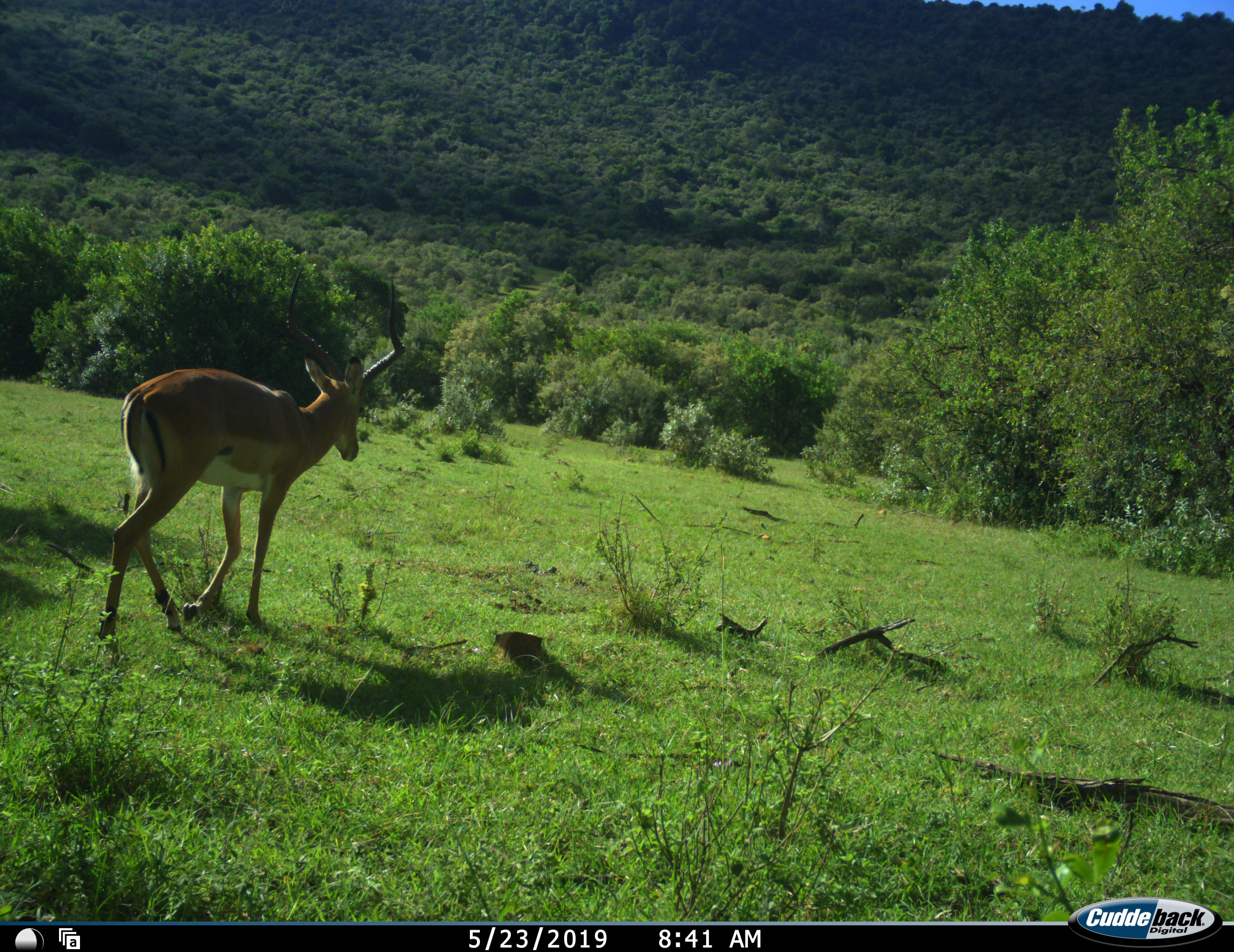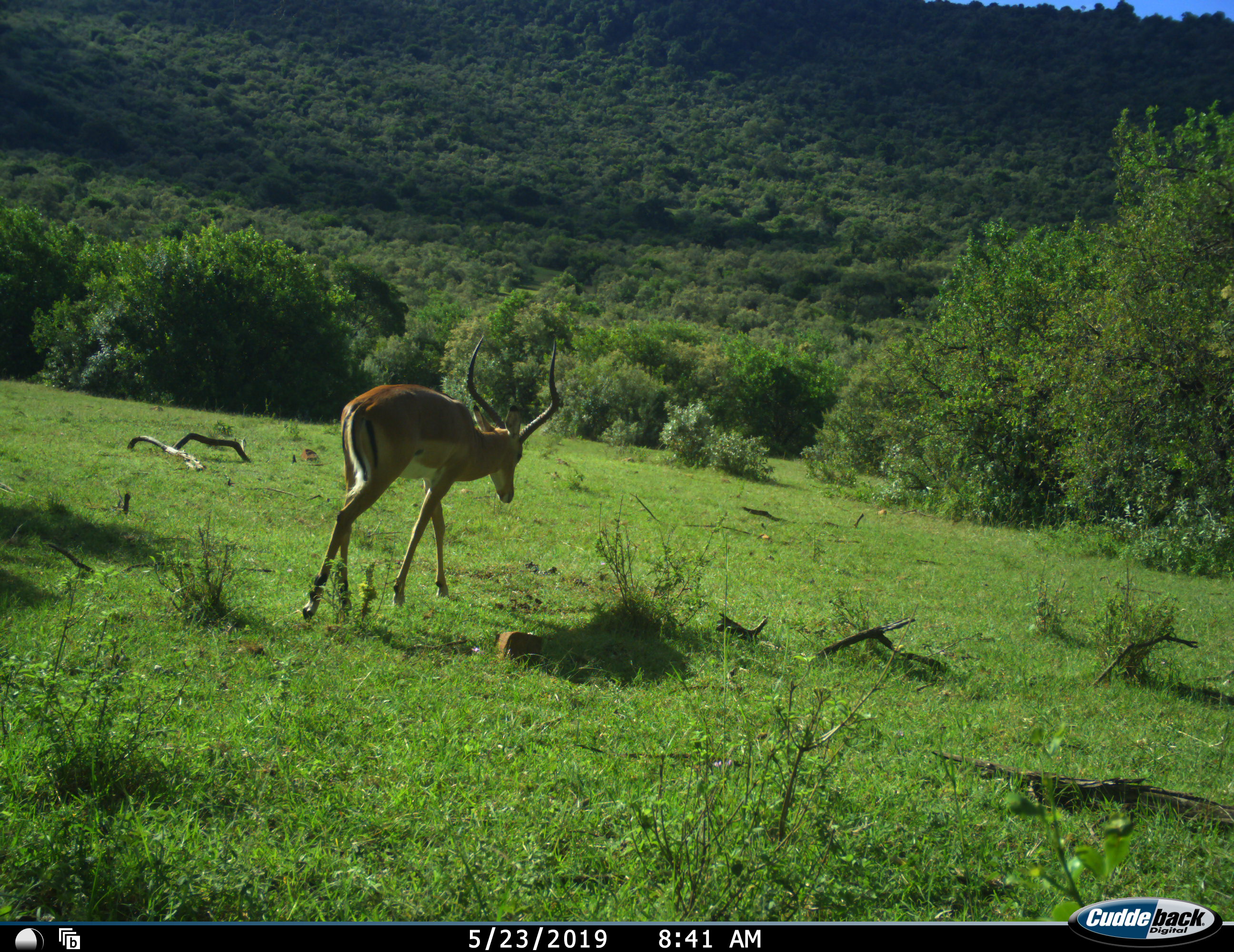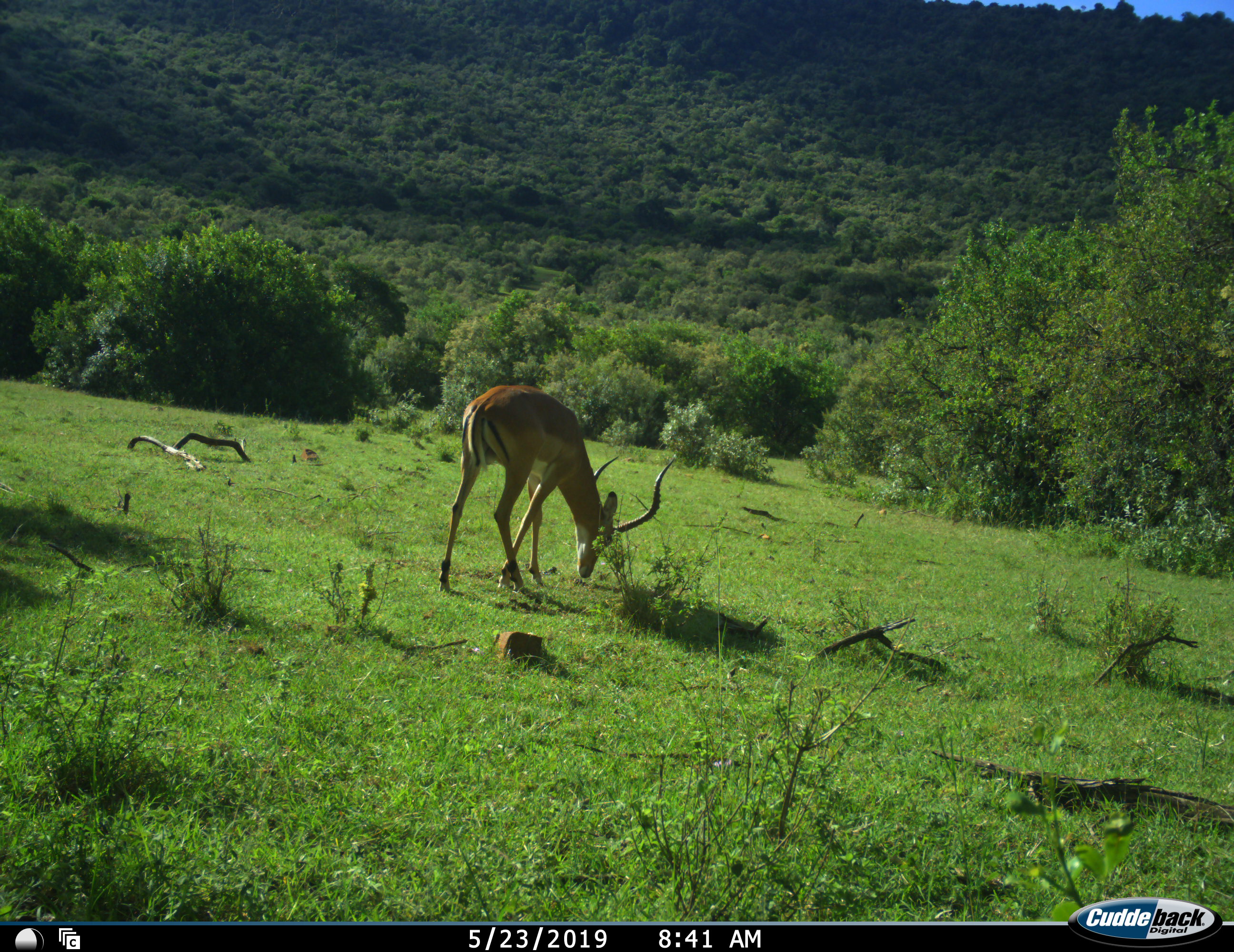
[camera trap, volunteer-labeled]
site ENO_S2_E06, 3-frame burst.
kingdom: Animalia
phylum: Chordata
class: Mammalia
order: Artiodactyla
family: Bovidae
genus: Aepyceros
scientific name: Aepyceros melampus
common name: impala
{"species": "impala (Aepyceros melampus)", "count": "1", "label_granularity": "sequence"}